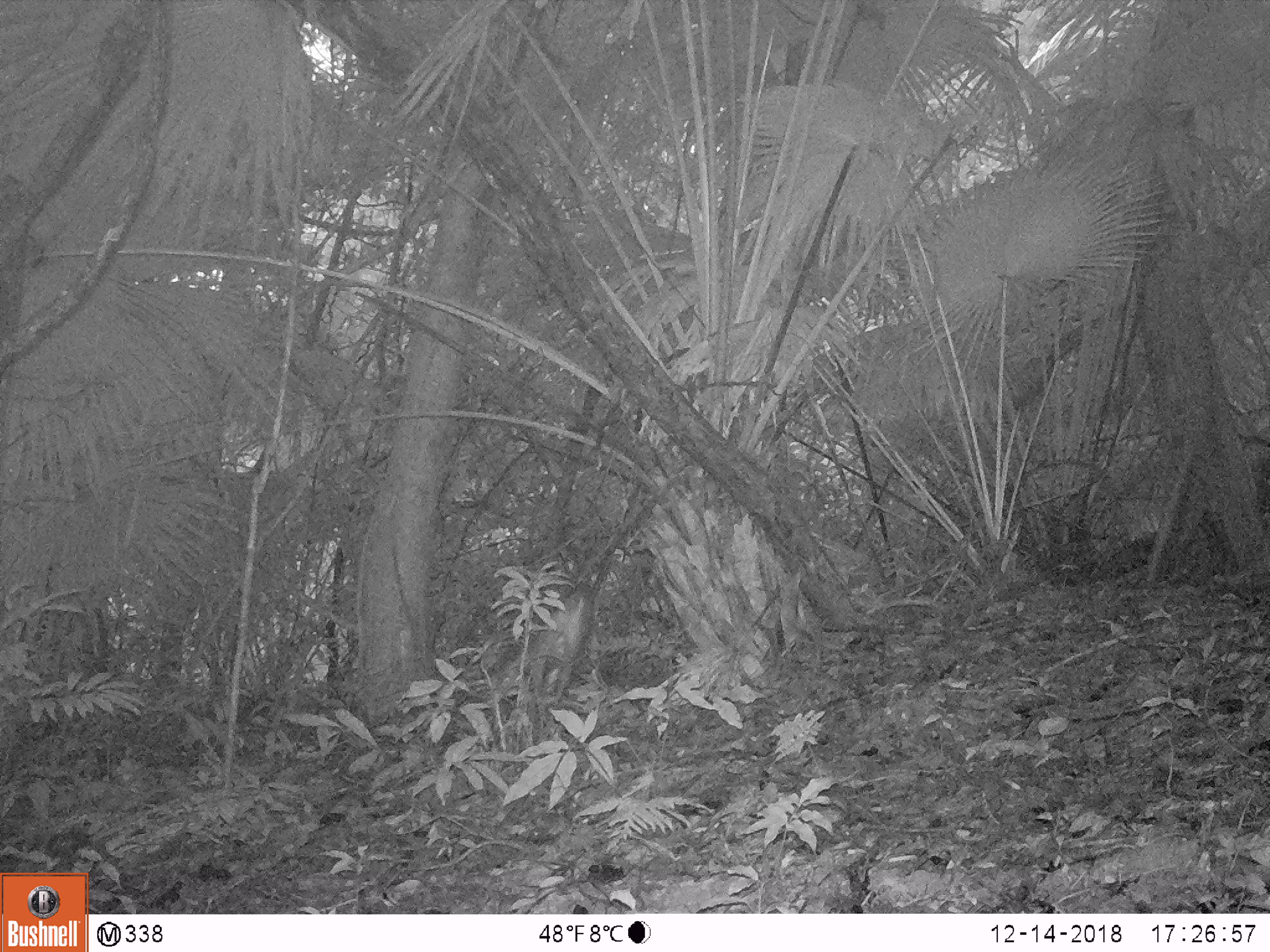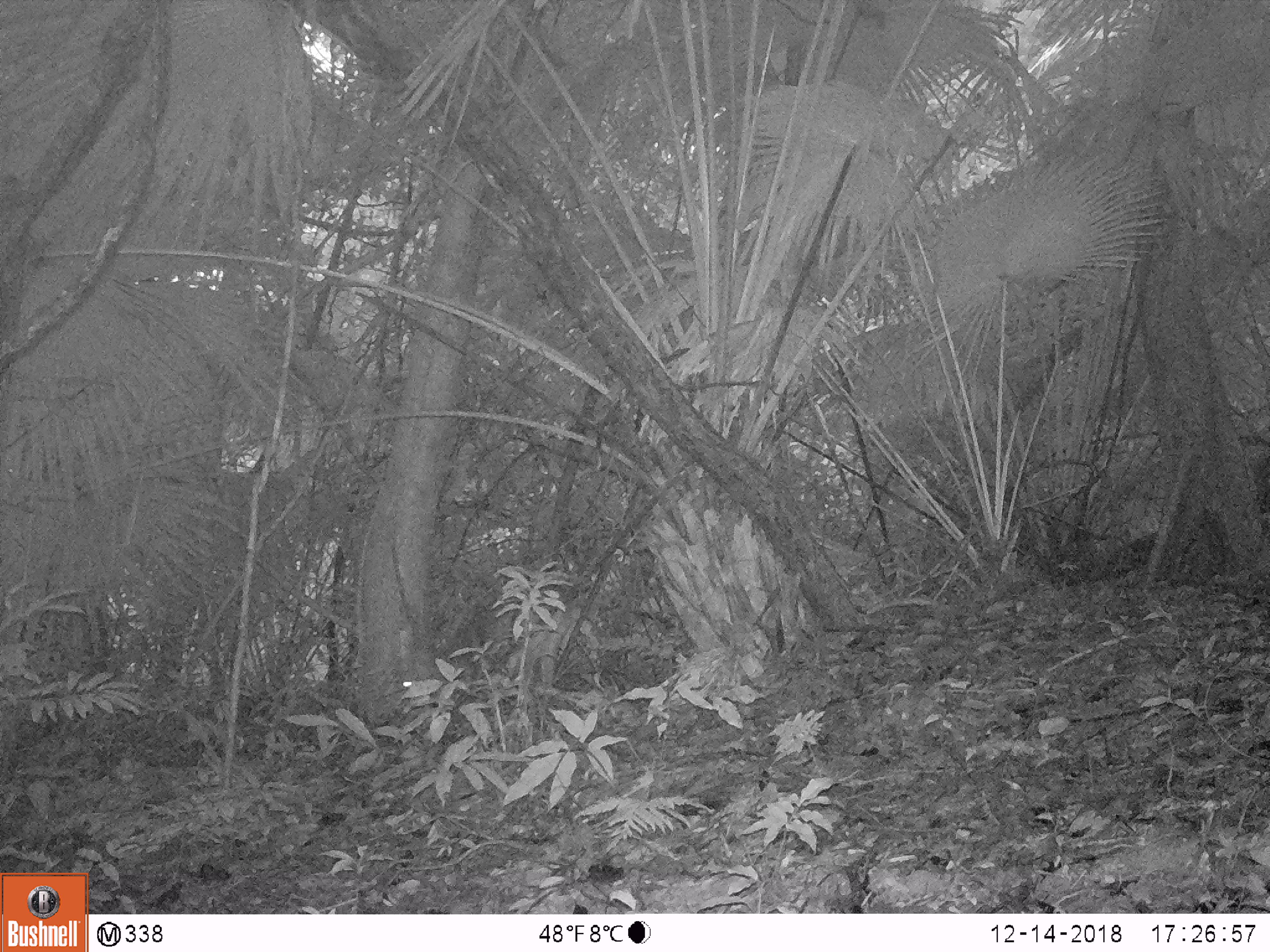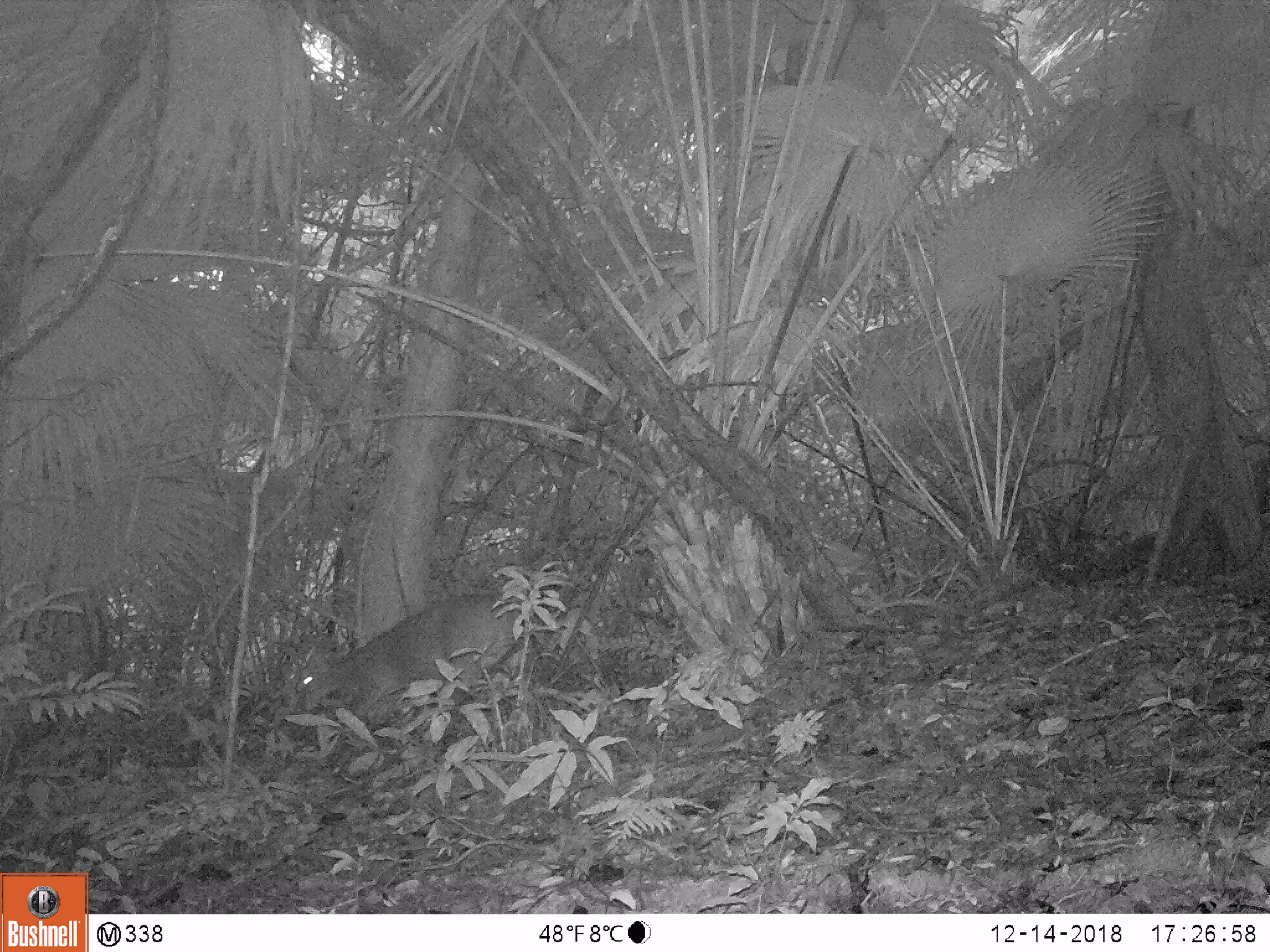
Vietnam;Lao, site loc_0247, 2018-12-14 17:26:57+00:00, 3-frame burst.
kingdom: Animalia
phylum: Chordata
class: Mammalia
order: Artiodactyla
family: Cervidae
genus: Muntiacus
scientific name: Muntiacus vuquangensis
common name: large-antlered muntjac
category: large antlered muntjac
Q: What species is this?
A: Large antlered muntjac (large-antlered muntjac) (Muntiacus vuquangensis).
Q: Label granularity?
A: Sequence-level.